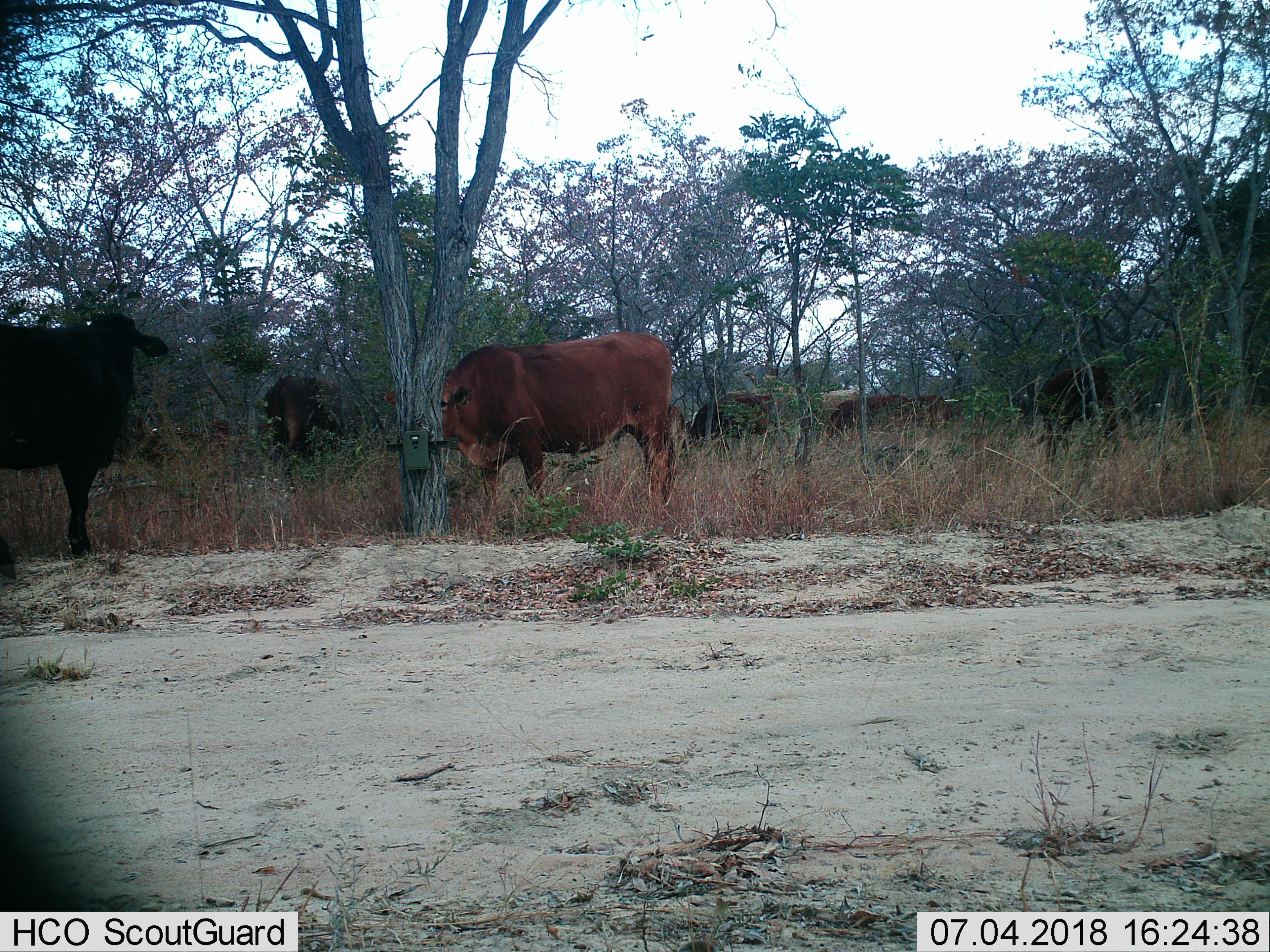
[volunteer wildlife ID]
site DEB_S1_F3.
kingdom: Animalia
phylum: Chordata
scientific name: Vertebrata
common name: domestic animal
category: domesticanimal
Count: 10.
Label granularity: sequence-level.